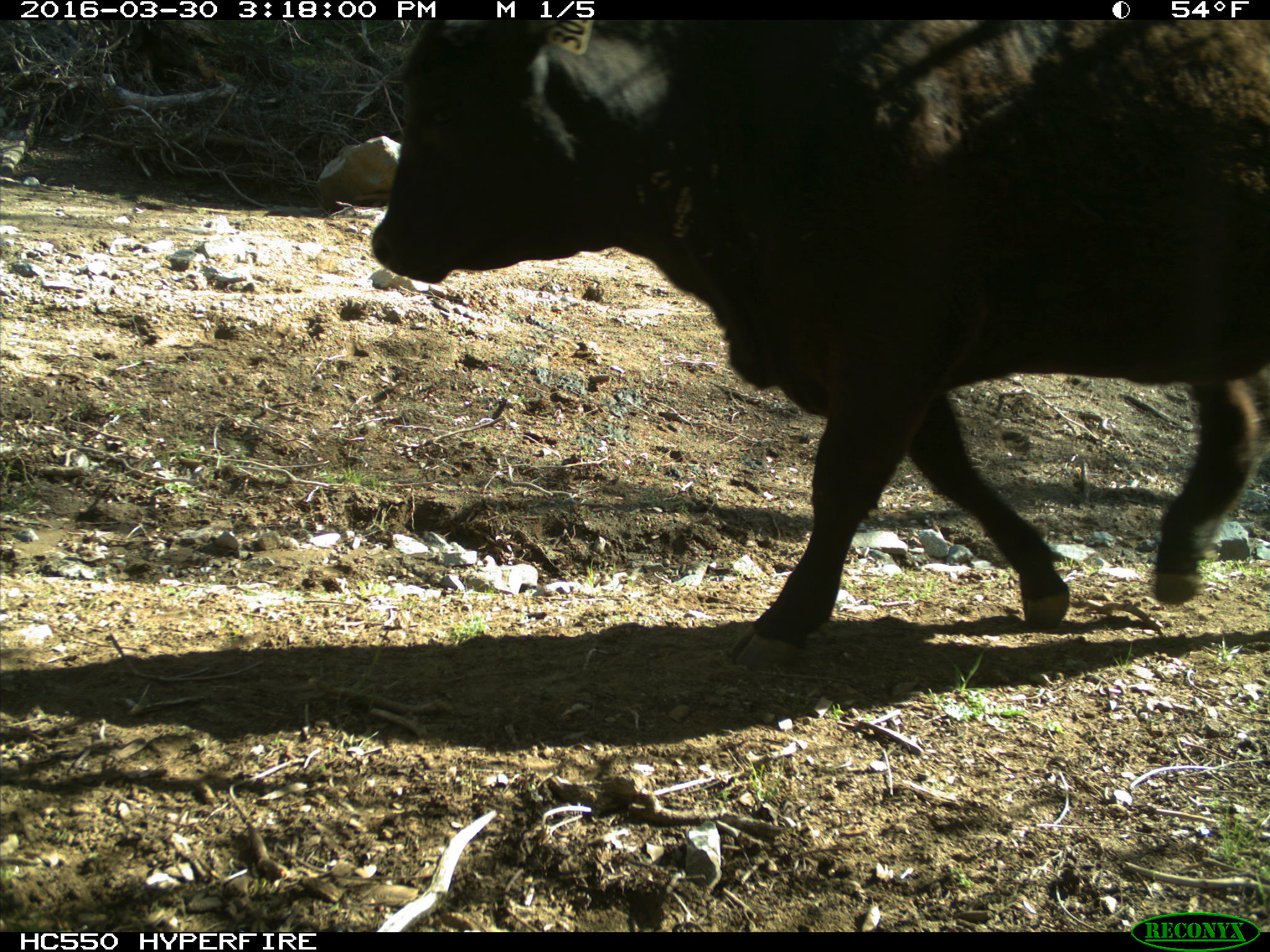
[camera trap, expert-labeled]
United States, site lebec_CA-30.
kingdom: Animalia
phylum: Chordata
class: Mammalia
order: Artiodactyla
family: Bovidae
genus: Bos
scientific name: Bos taurus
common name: domestic cow